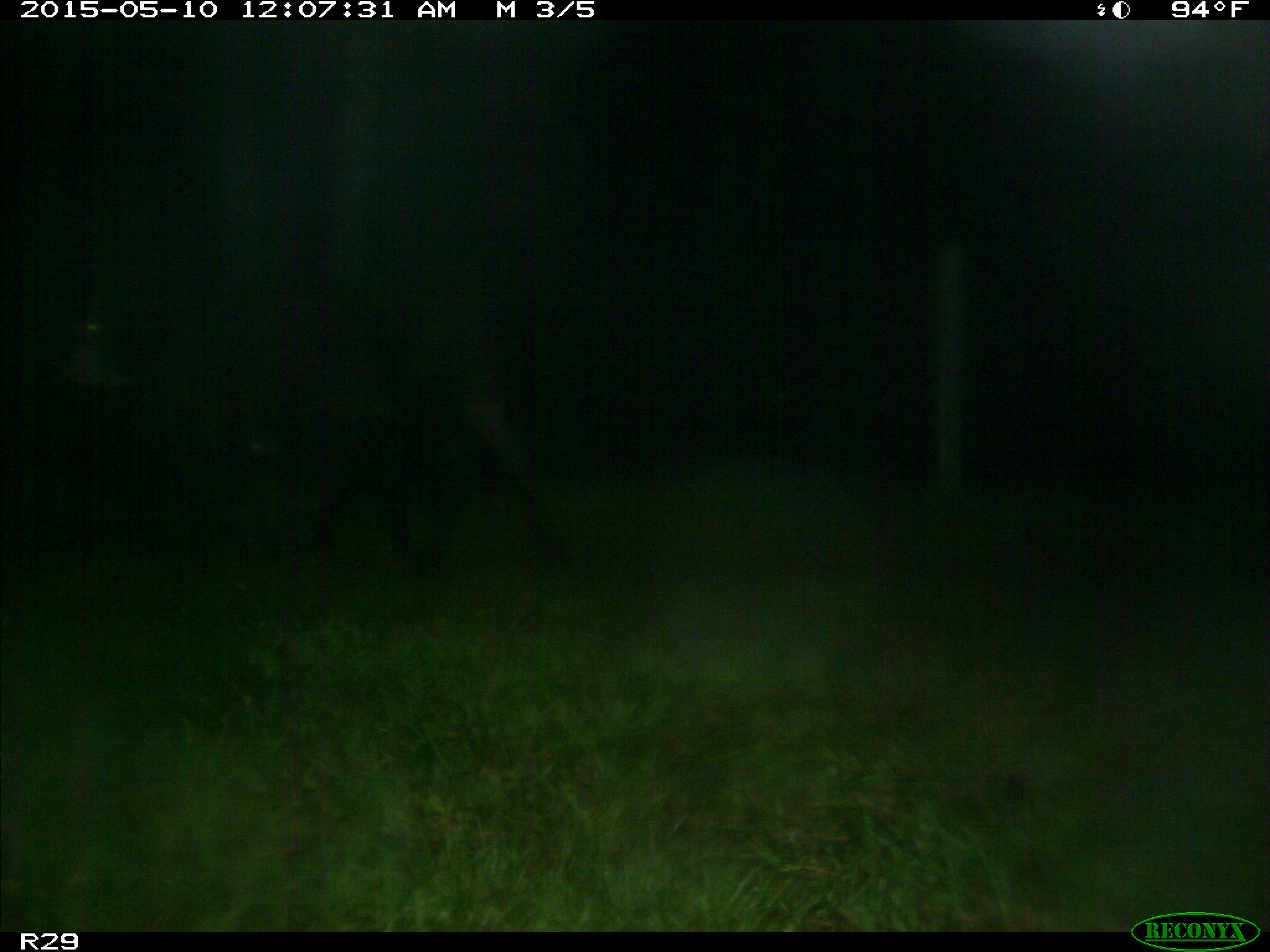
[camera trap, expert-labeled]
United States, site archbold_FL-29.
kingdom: Animalia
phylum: Chordata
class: Mammalia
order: Artiodactyla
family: Bovidae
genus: Bos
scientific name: Bos taurus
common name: domestic cow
Bos taurus (domestic cow).